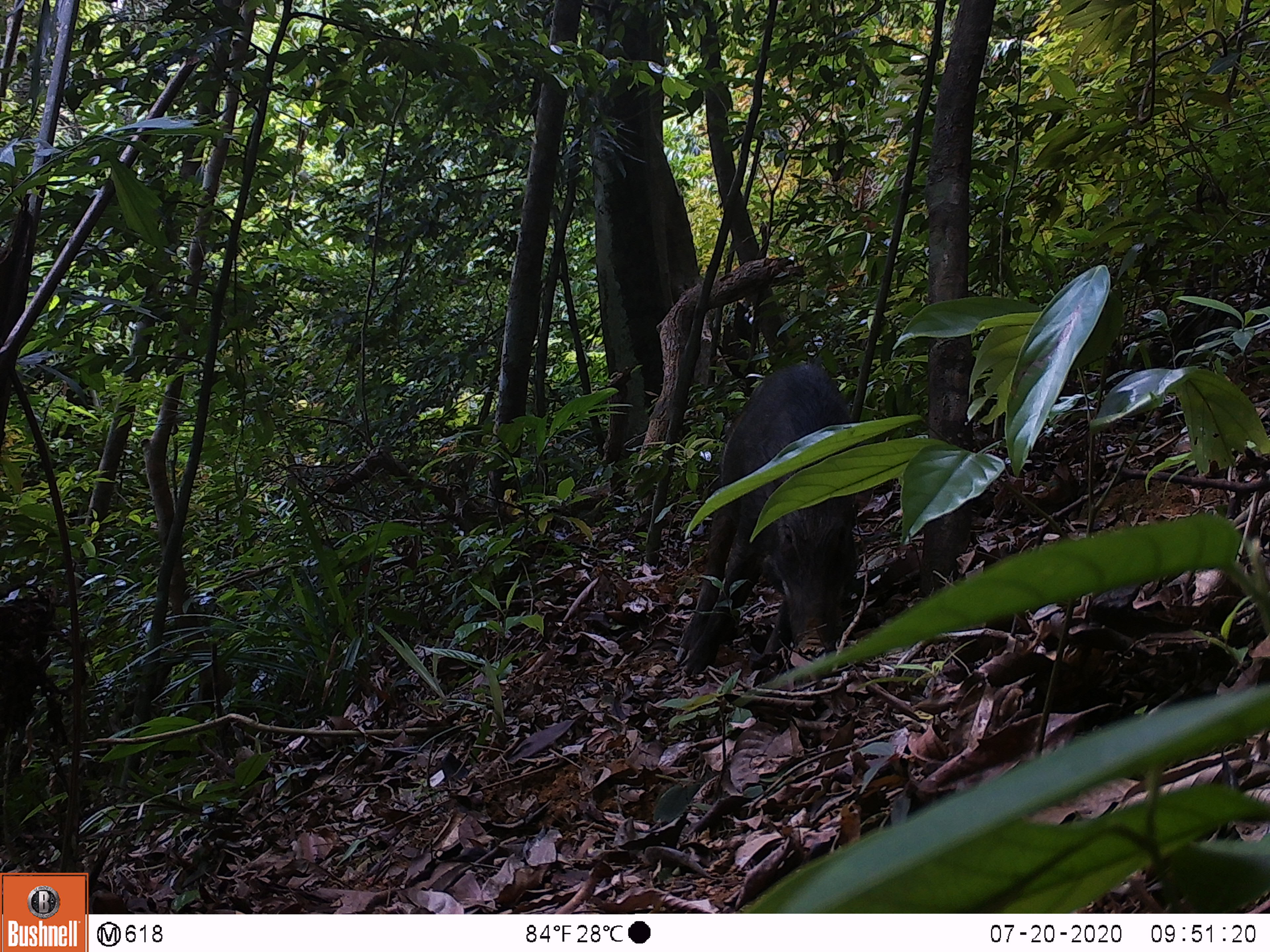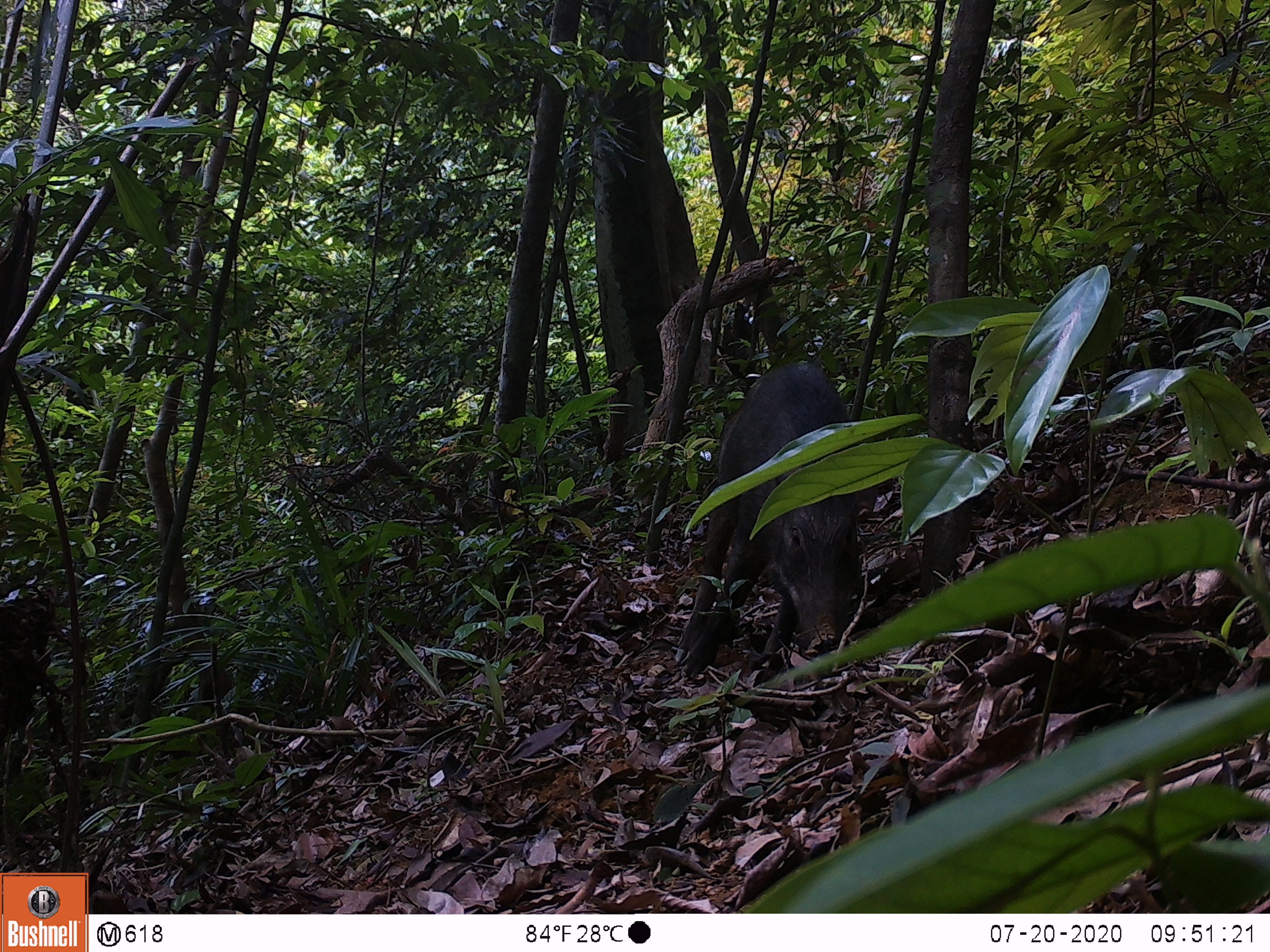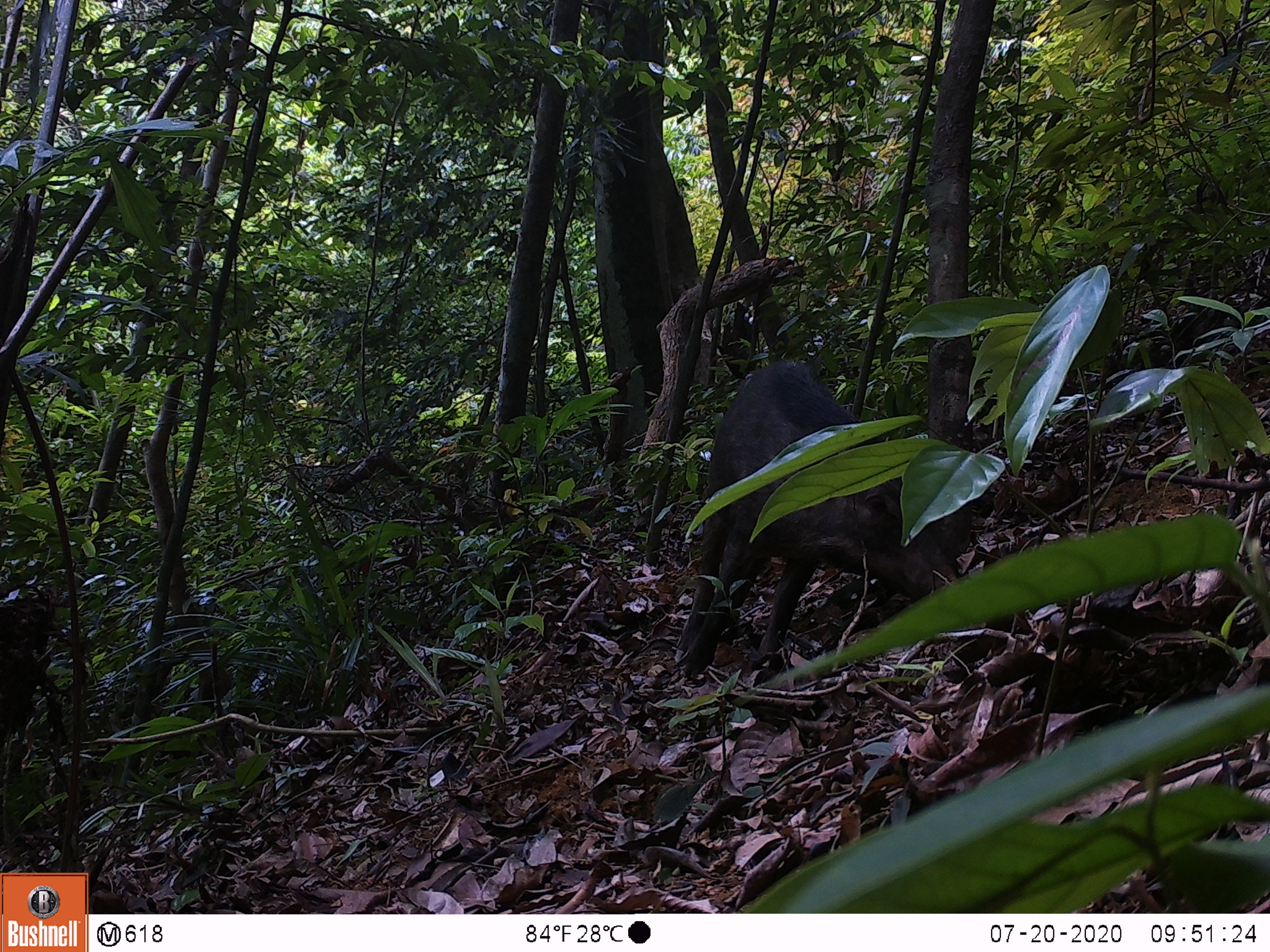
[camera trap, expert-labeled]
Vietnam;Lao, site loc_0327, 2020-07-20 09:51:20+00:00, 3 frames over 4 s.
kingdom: Animalia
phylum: Chordata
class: Mammalia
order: Artiodactyla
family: Suidae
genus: Sus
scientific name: Sus scrofa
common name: eurasian wild pig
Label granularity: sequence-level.